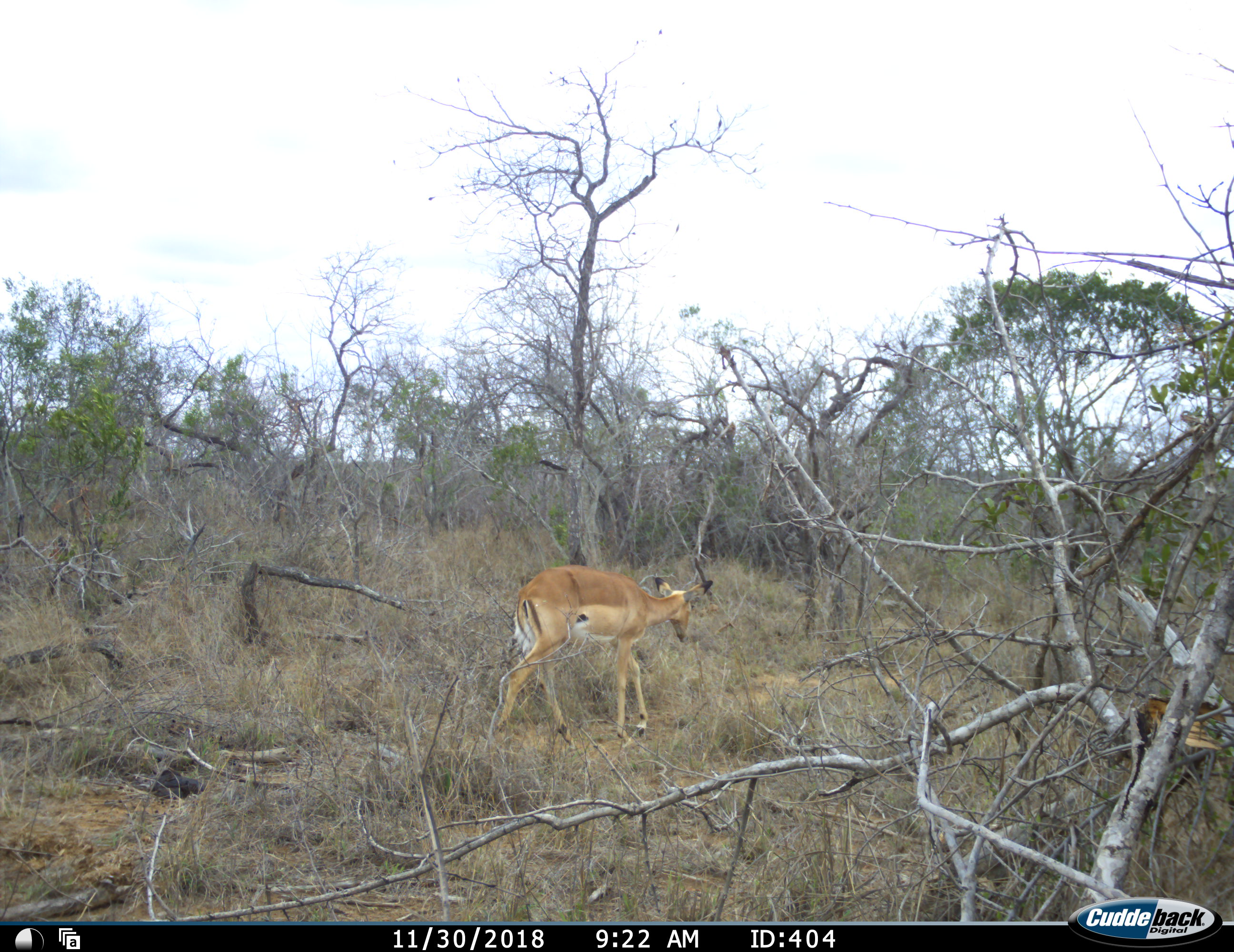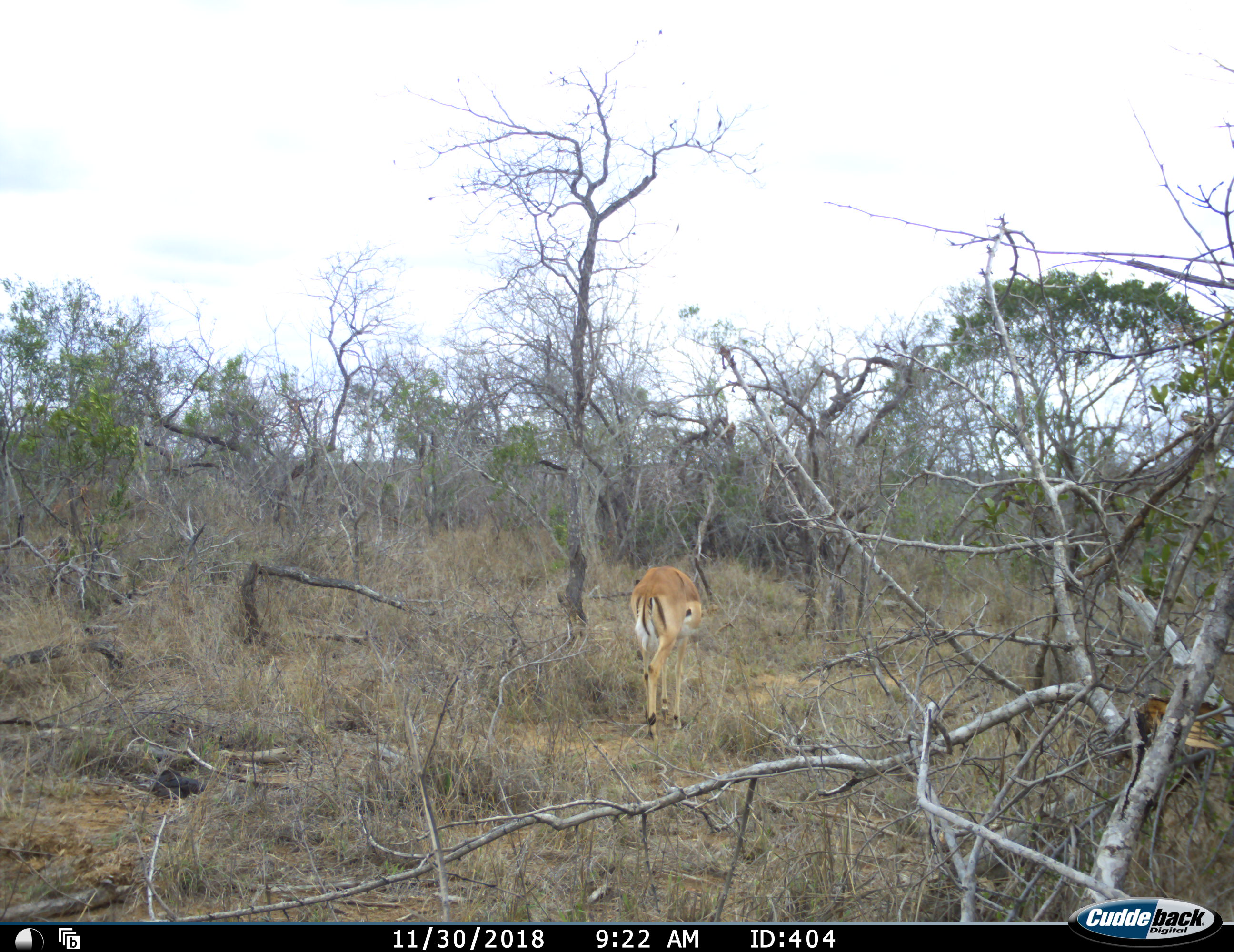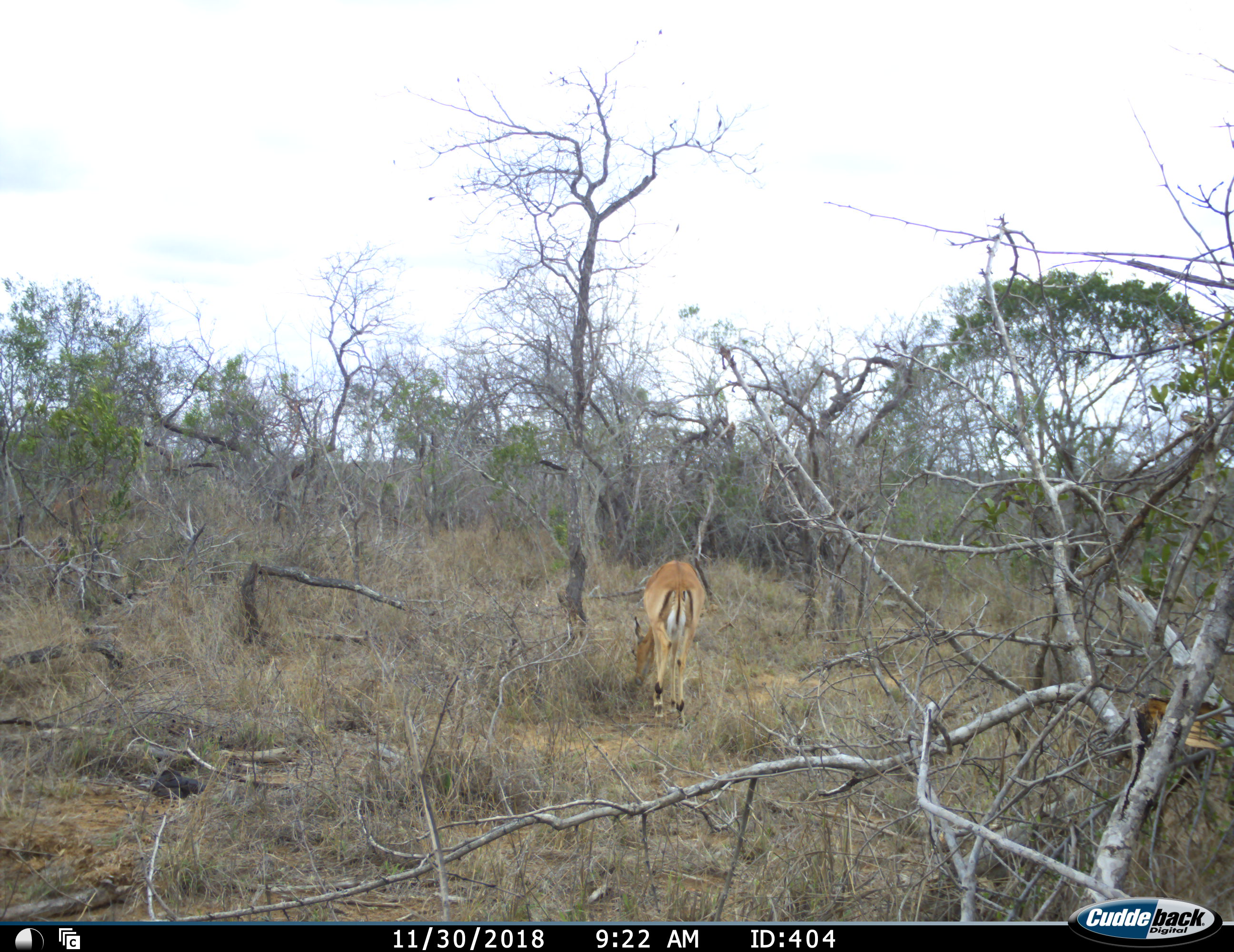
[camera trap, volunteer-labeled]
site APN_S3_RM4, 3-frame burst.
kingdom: Animalia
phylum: Chordata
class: Mammalia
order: Artiodactyla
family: Bovidae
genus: Aepyceros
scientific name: Aepyceros melampus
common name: impala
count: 1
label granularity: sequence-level